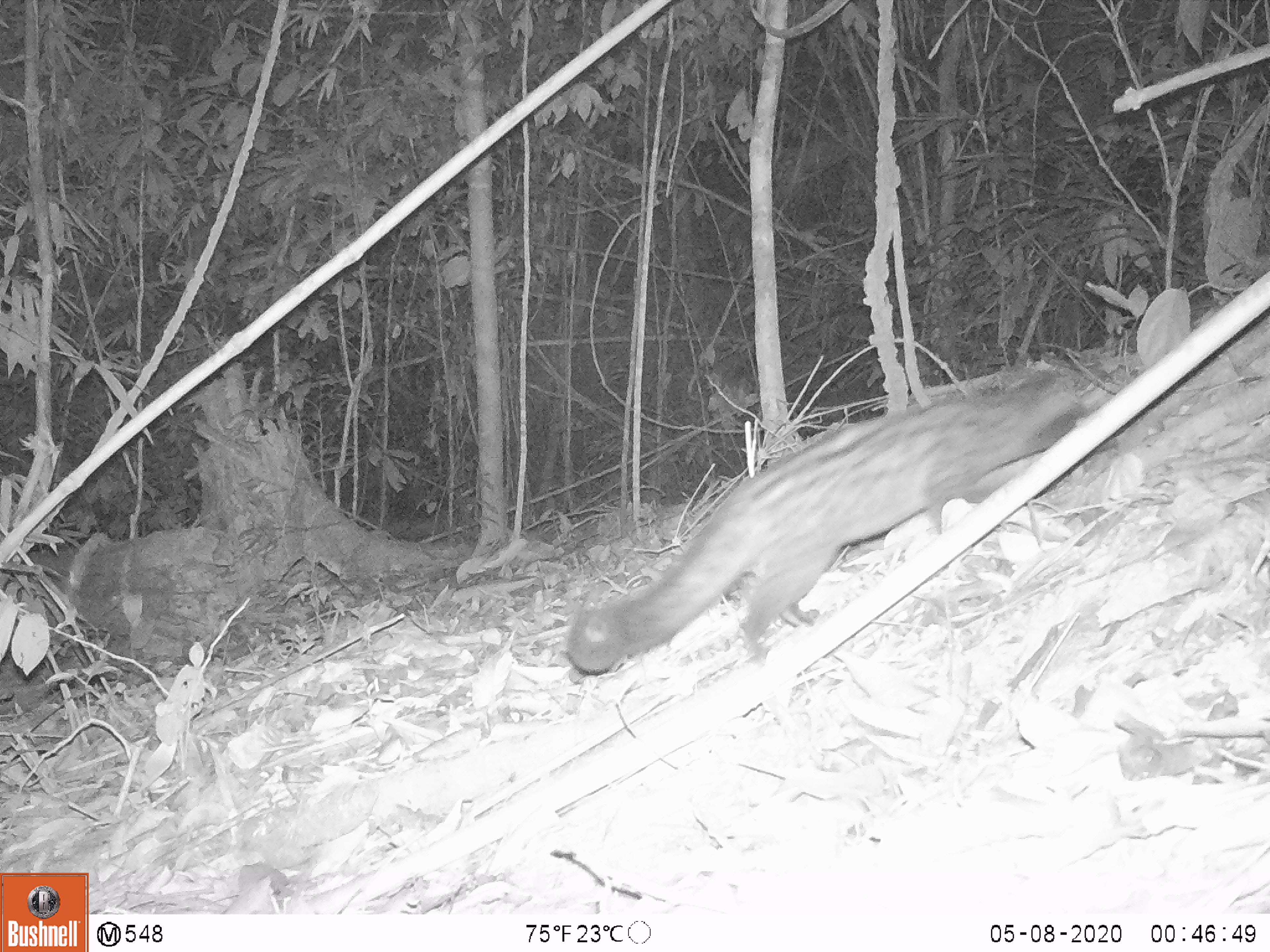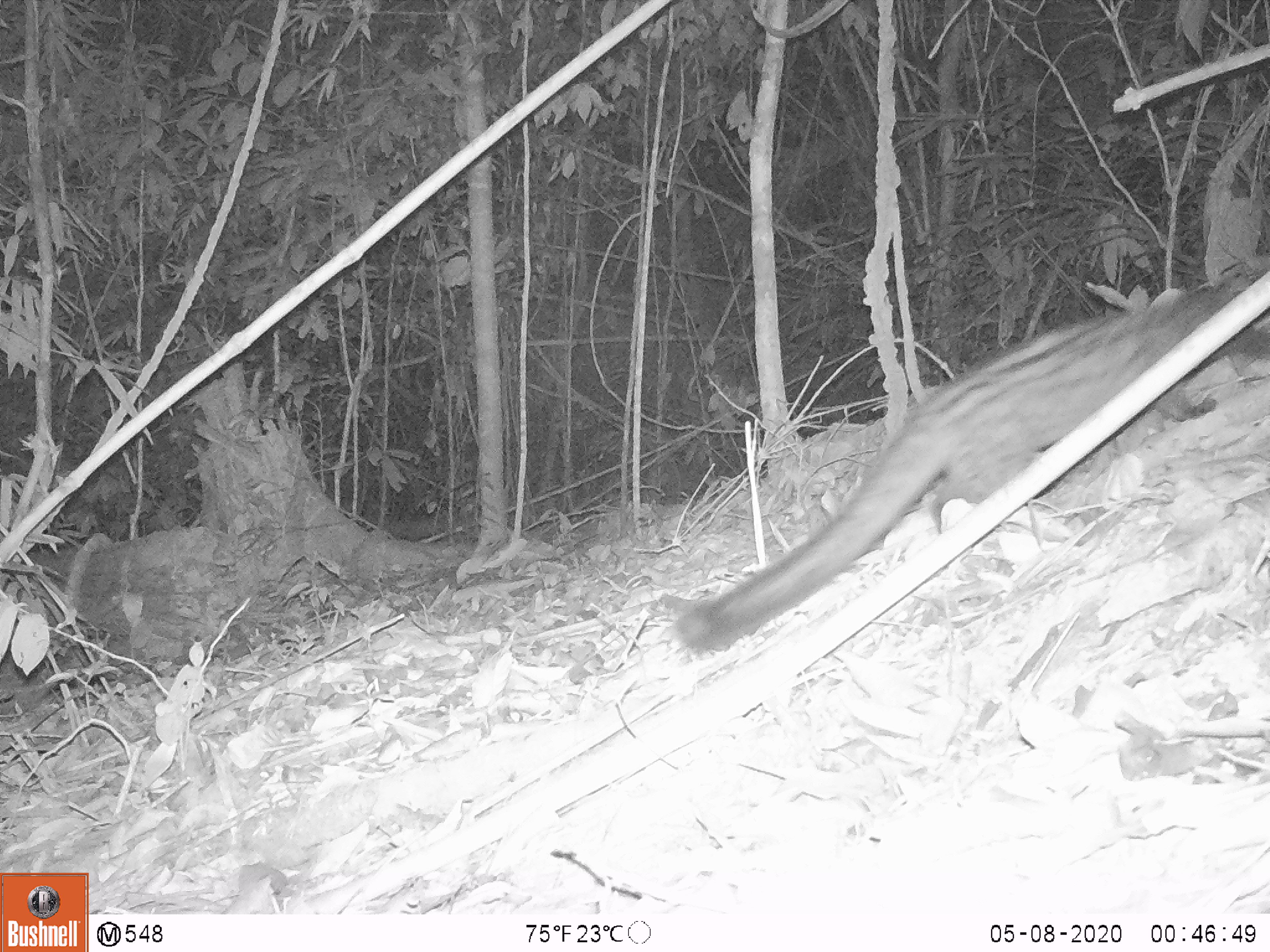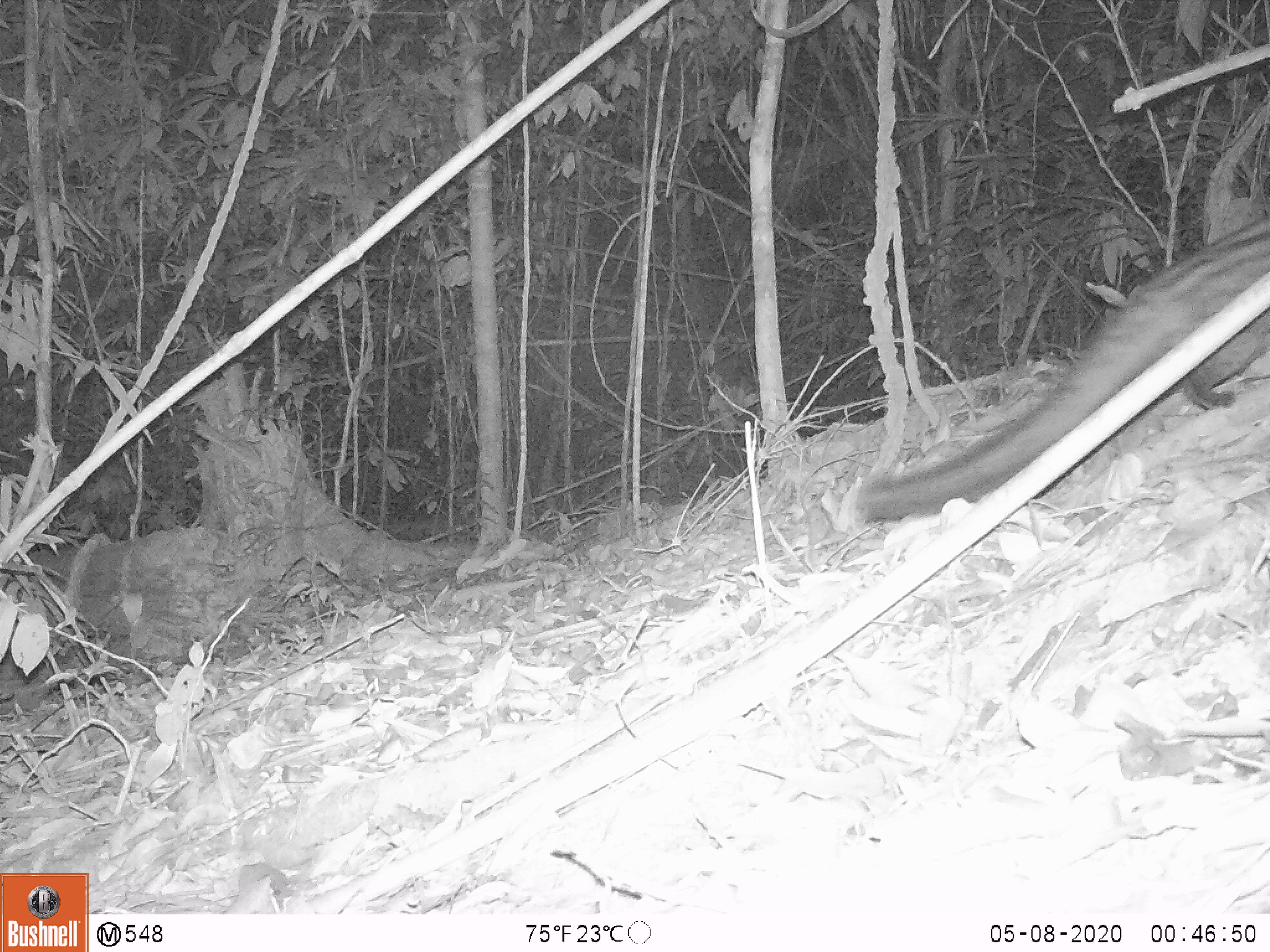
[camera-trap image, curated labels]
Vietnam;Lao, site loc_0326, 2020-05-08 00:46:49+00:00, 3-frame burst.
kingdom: Animalia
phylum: Chordata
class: Mammalia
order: Carnivora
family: Viverridae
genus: Paradoxurus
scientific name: Paradoxurus hermaphroditus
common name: common palm civet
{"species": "common palm civet (Paradoxurus hermaphroditus)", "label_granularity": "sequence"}